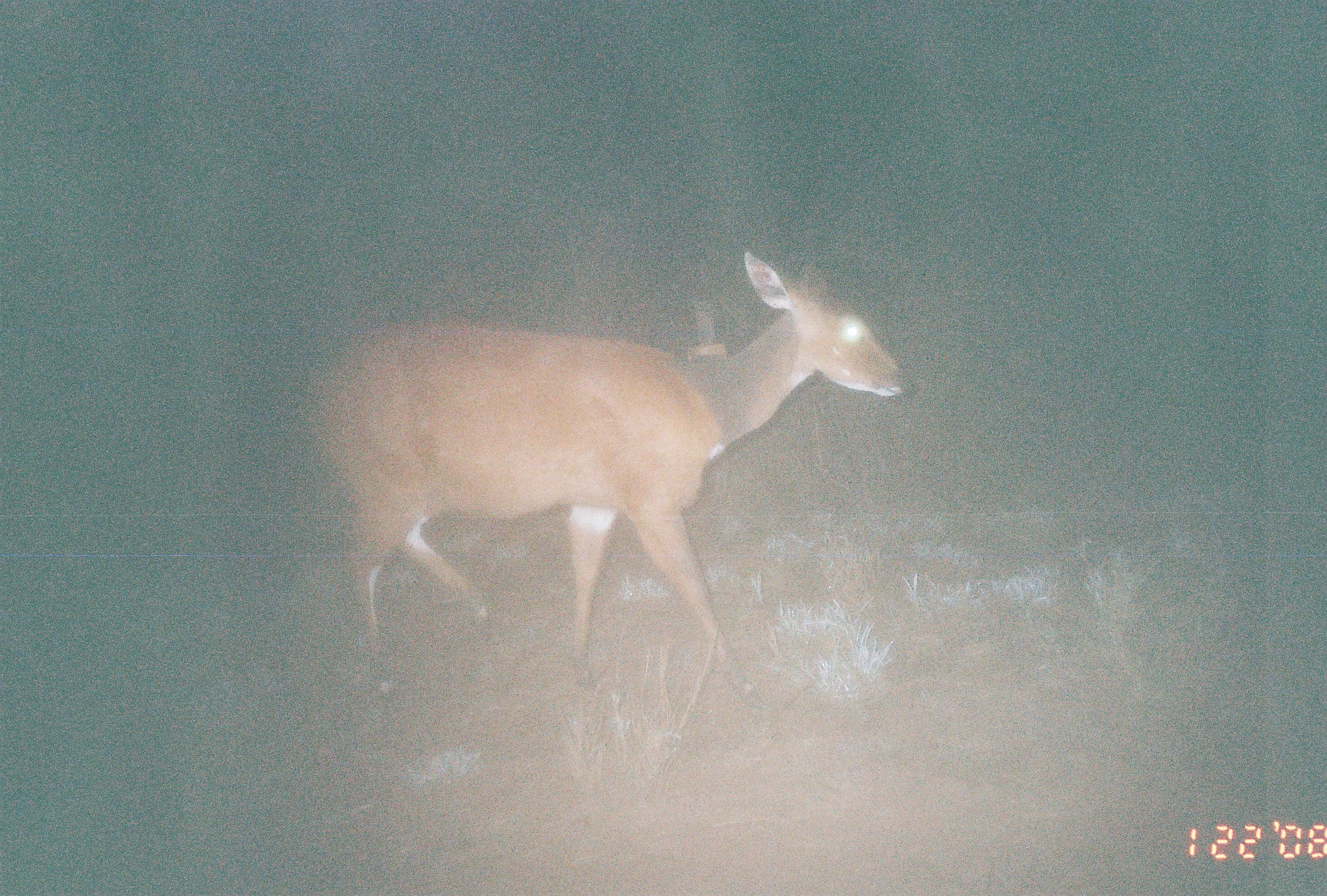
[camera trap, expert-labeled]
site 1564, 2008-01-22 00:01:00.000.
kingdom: Animalia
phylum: Chordata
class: Mammalia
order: Artiodactyla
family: Bovidae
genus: Tragelaphus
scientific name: Tragelaphus scriptus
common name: bushbuck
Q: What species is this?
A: Tragelaphus scriptus (bushbuck).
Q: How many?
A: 1.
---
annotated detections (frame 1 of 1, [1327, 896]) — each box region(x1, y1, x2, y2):
tragelaphus scriptus: region(294, 240, 913, 713)